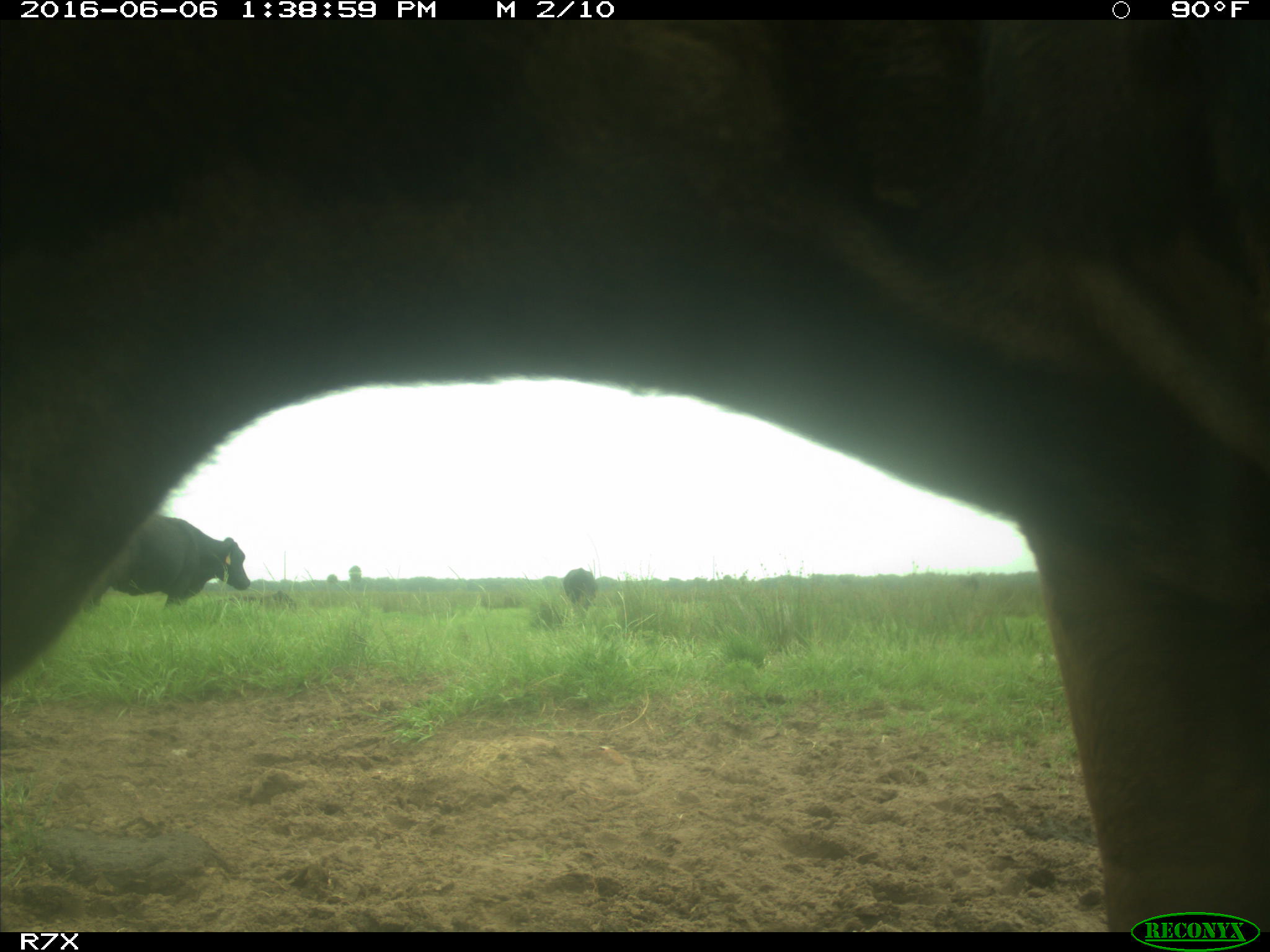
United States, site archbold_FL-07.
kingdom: Animalia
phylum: Chordata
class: Mammalia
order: Artiodactyla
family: Bovidae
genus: Bos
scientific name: Bos taurus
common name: domestic cow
Bos taurus (domestic cow).